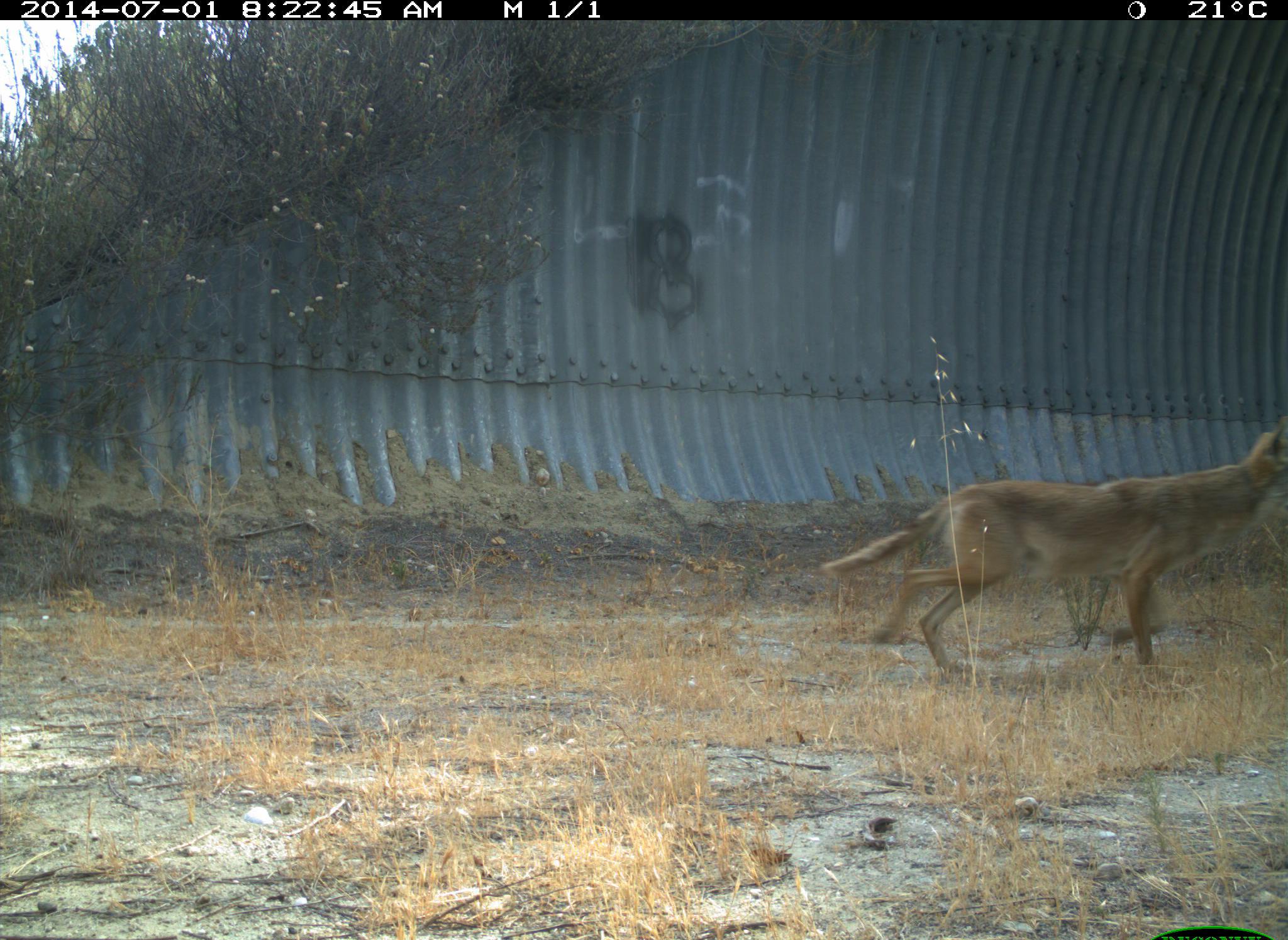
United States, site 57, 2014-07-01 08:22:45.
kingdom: Animalia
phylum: Chordata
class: Mammalia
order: Artiodactyla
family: Cervidae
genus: Odocoileus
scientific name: Odocoileus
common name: deer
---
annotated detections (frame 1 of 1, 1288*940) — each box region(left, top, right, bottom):
deer: region(812, 400, 1288, 689)